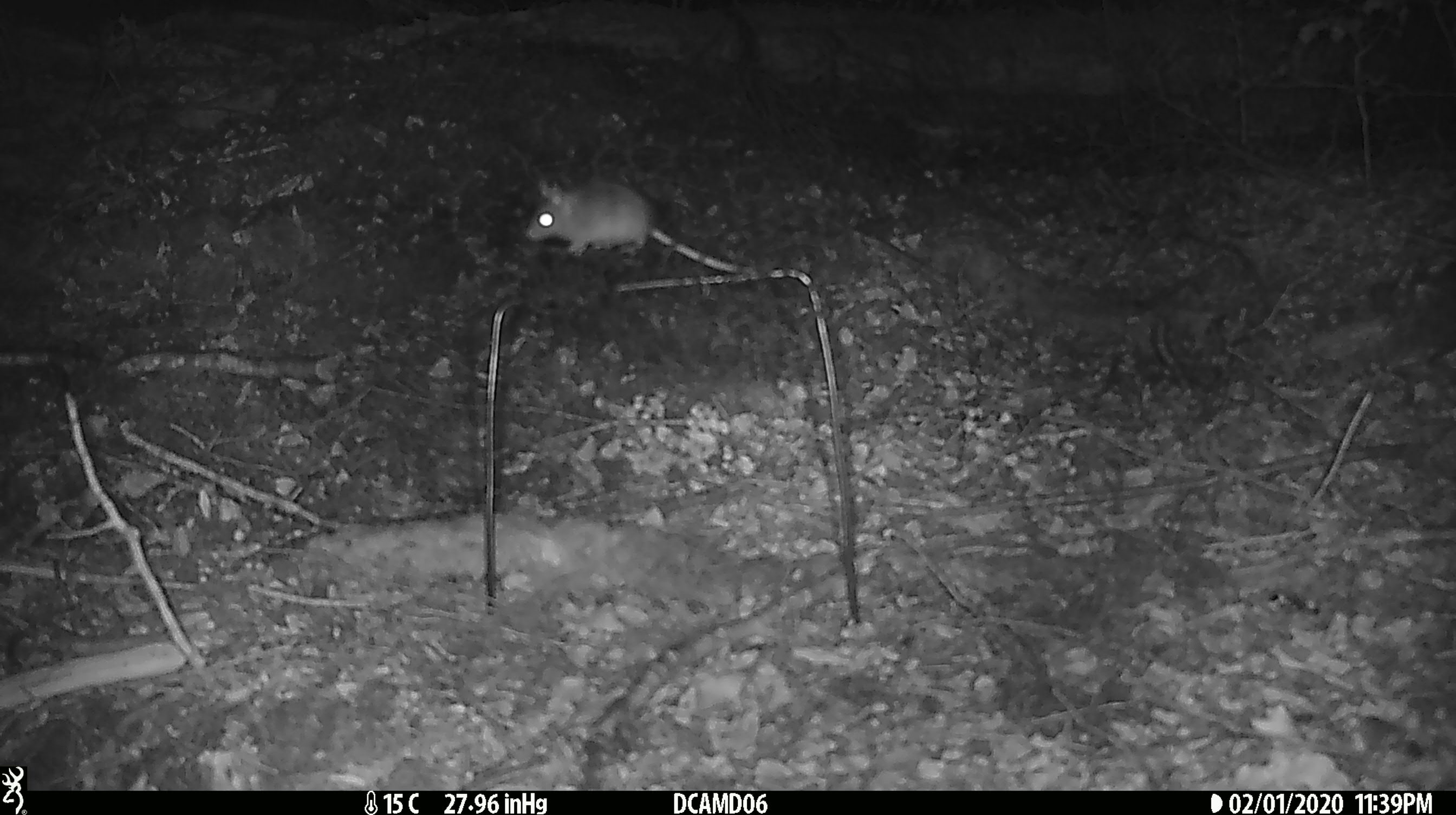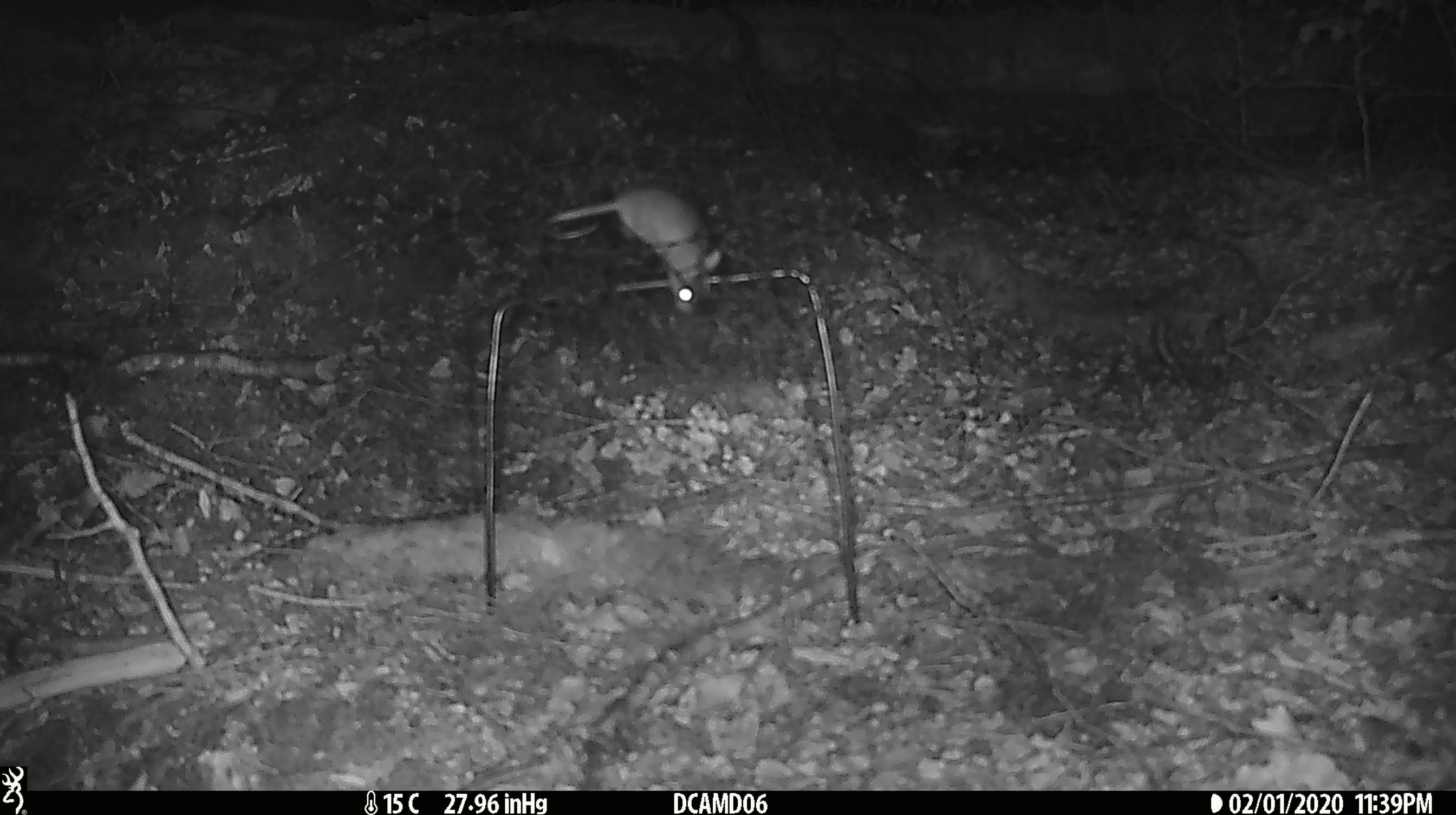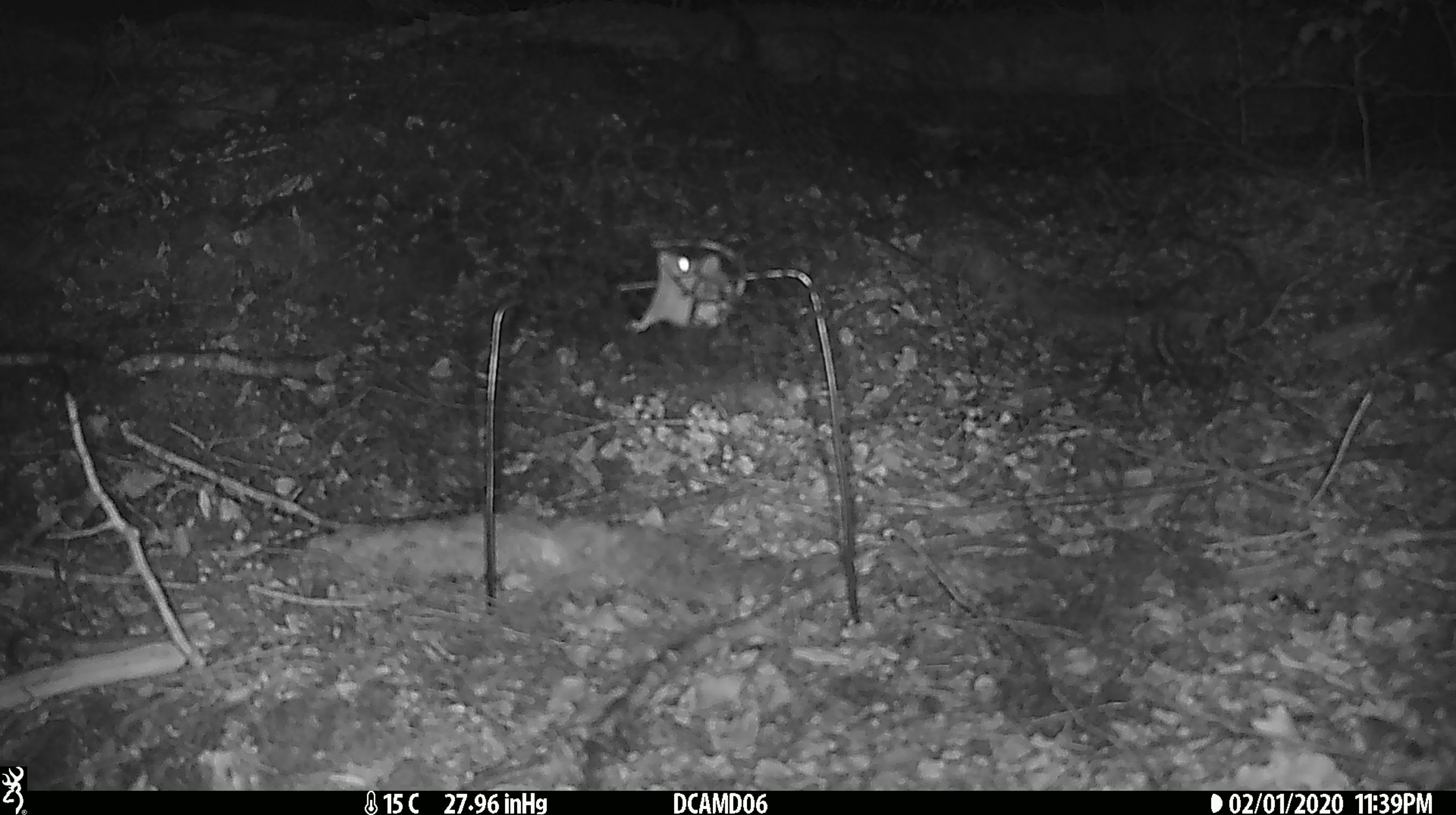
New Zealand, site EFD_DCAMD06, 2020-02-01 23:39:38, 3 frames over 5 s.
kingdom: Animalia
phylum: Chordata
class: Mammalia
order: Rodentia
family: Muridae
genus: Mus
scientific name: Mus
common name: mouse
Mouse (Mus).